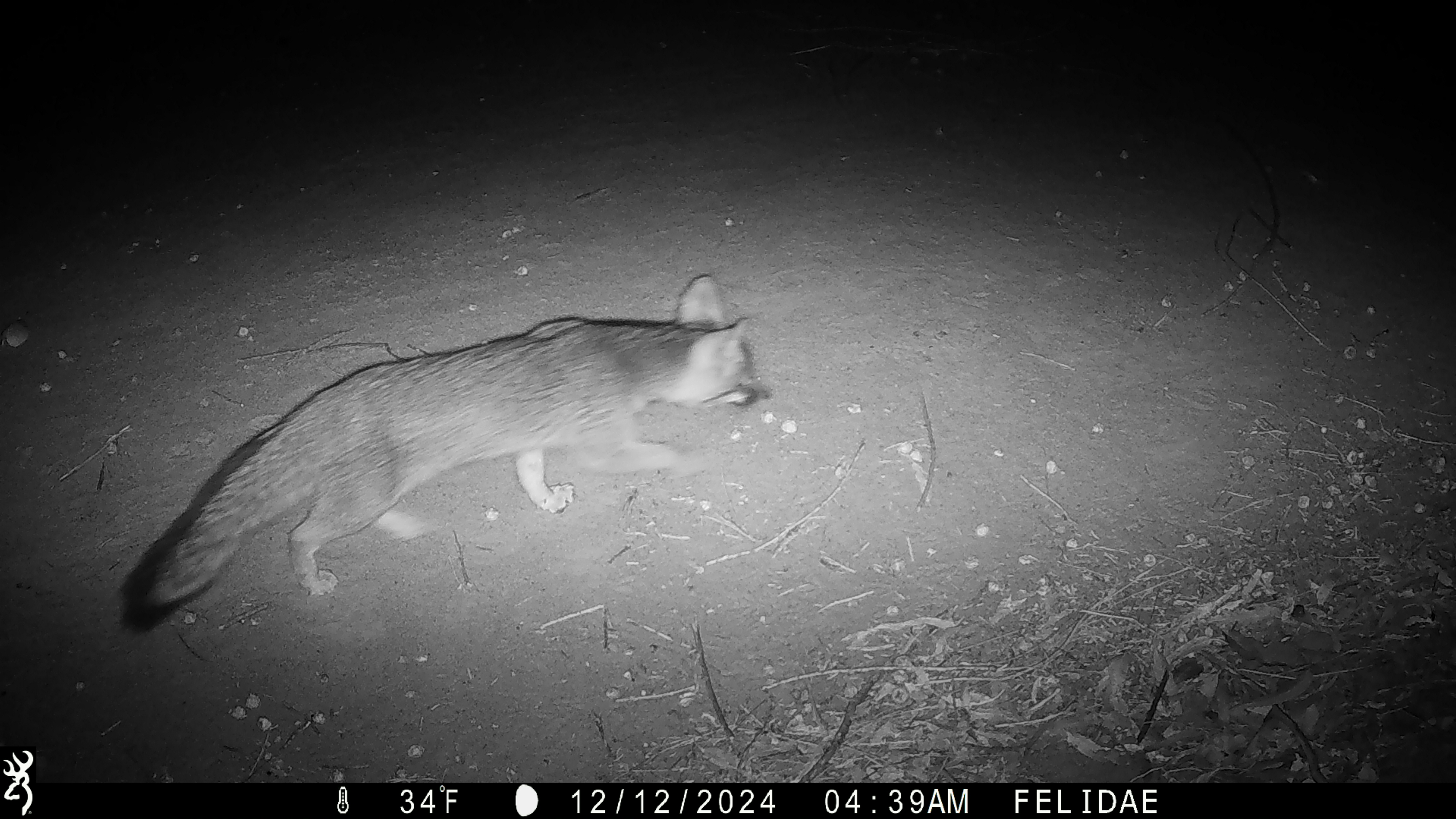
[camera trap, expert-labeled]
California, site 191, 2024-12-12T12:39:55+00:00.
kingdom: Animalia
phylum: Chordata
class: Mammalia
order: Carnivora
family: Canidae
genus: Urocyon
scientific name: Urocyon cinereoargenteus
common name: gray fox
Gray fox (Urocyon cinereoargenteus).